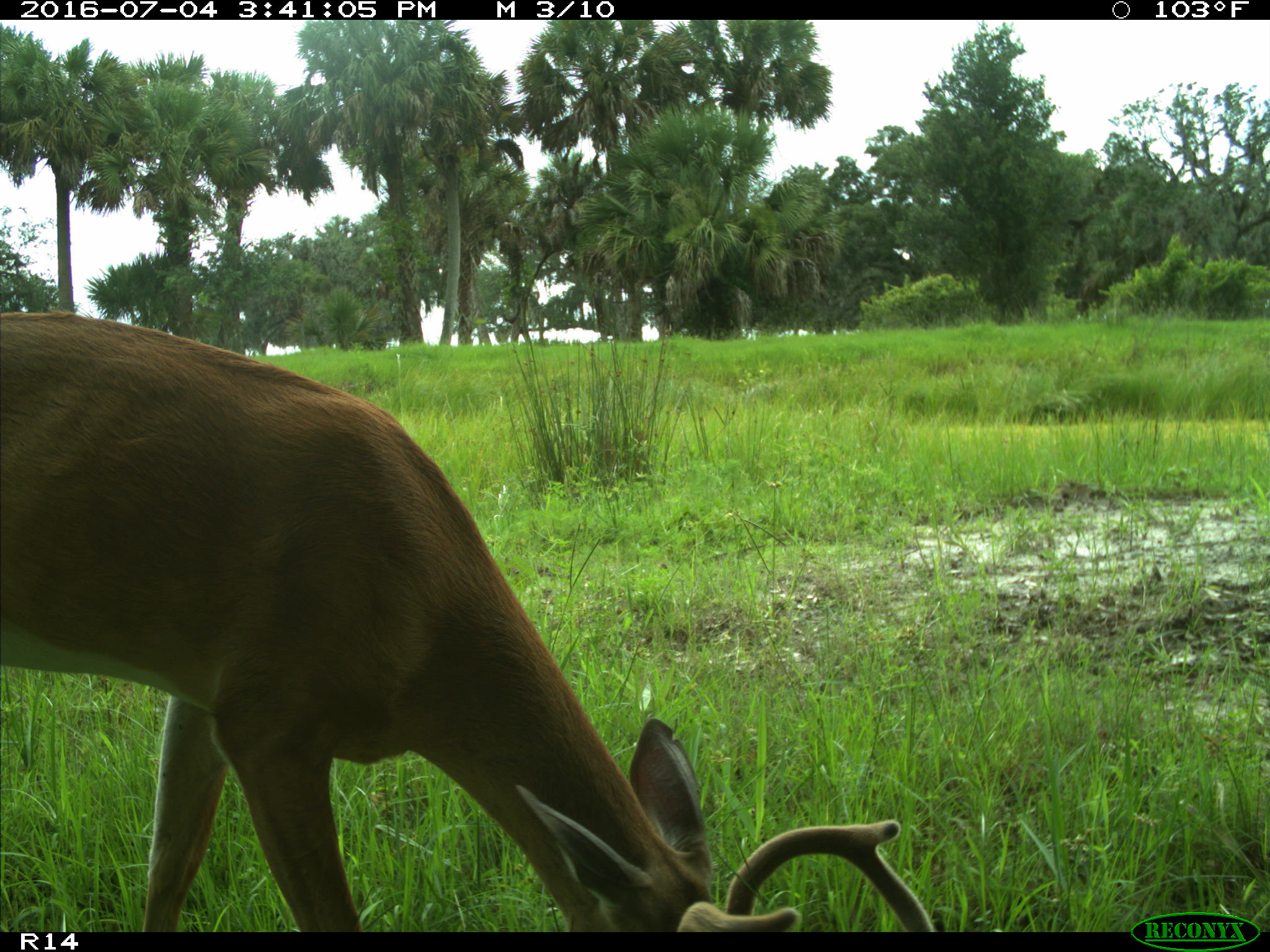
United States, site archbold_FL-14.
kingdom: Animalia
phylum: Chordata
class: Mammalia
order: Artiodactyla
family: Cervidae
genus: Odocoileus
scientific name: Odocoileus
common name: deer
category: unidentified deer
Unidentified deer (deer) (Odocoileus).